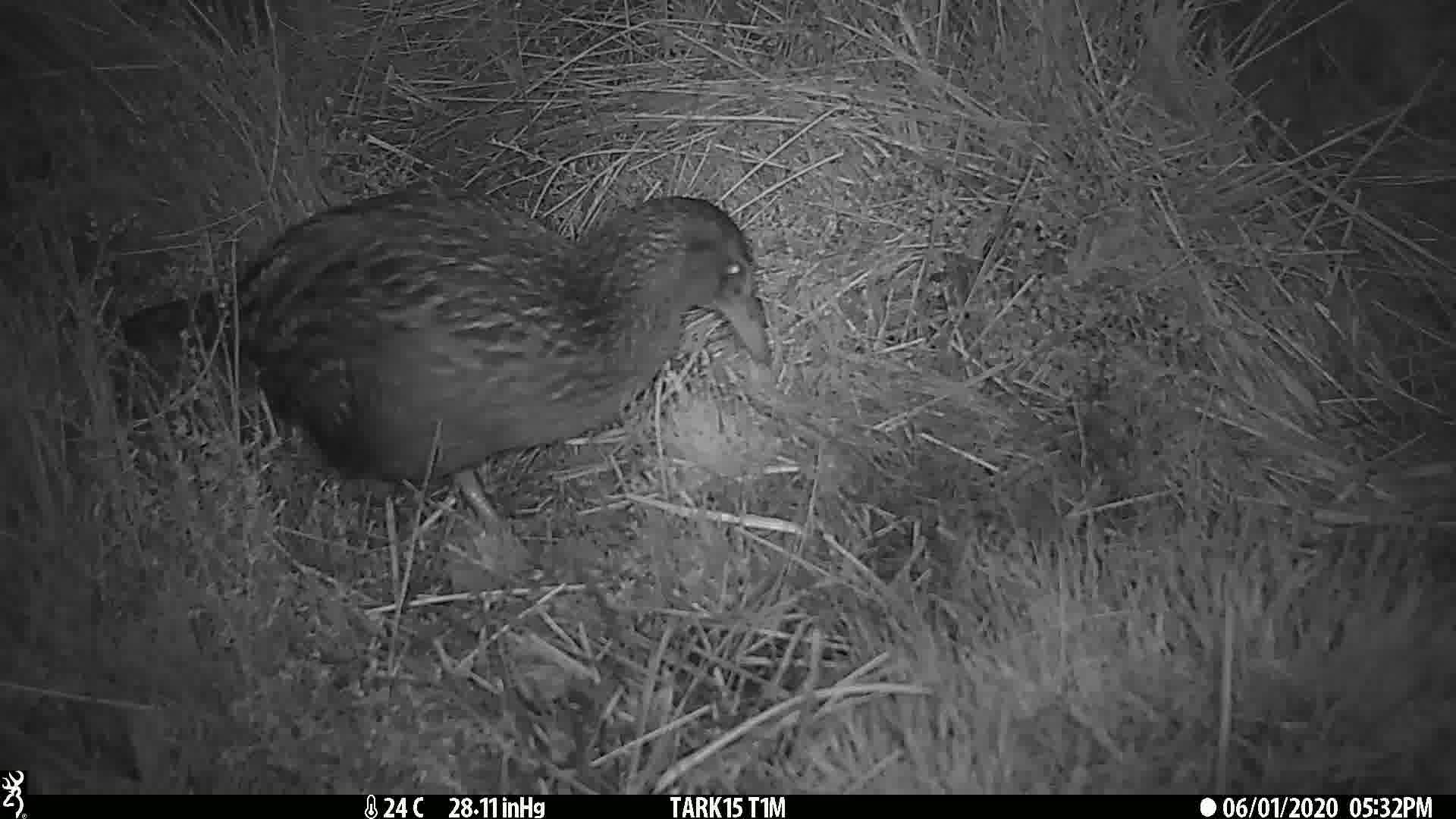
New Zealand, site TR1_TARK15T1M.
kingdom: Animalia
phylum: Chordata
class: Aves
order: Gruiformes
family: Rallidae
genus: Gallirallus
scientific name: Gallirallus australis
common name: weka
Weka (Gallirallus australis).